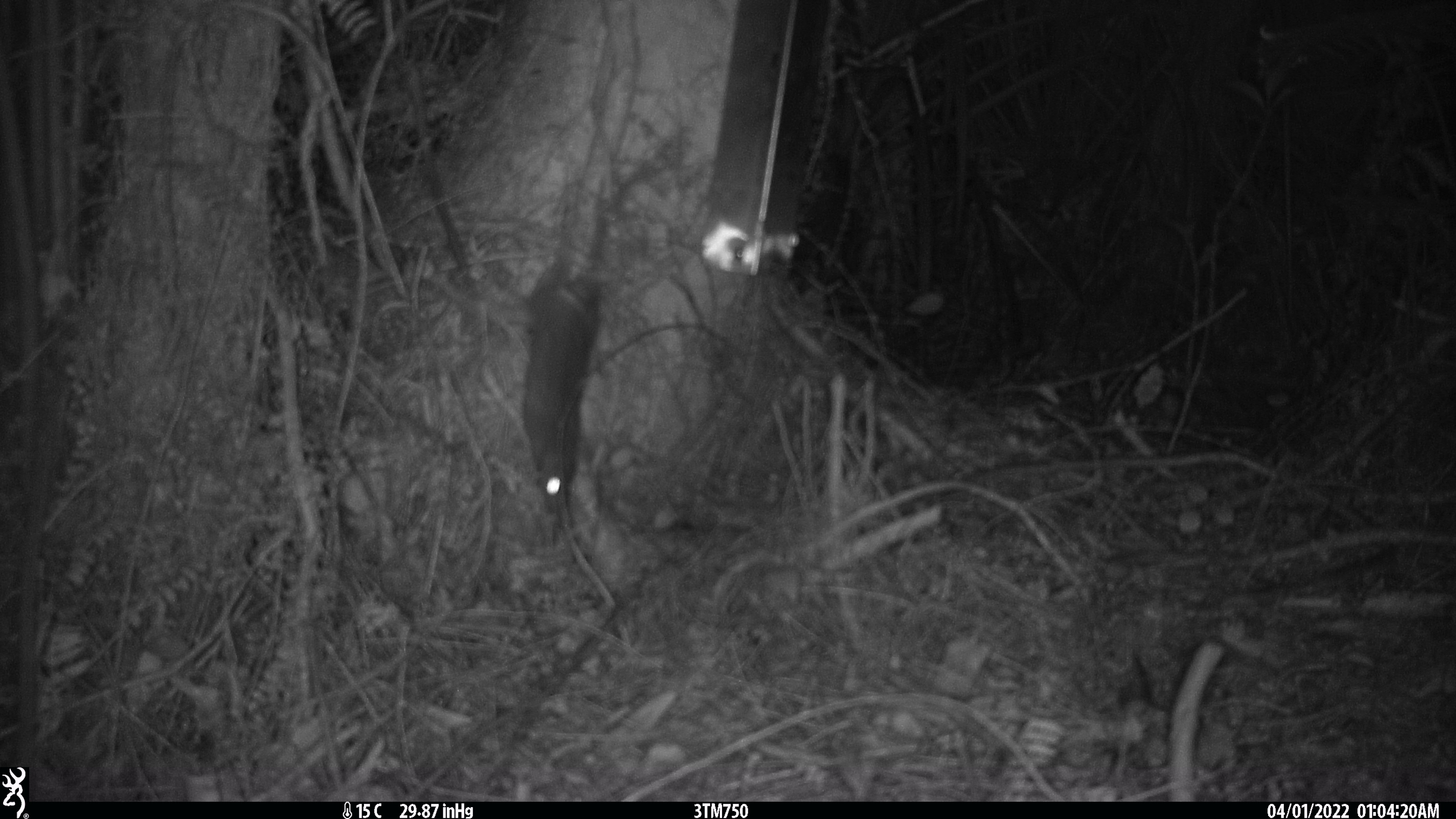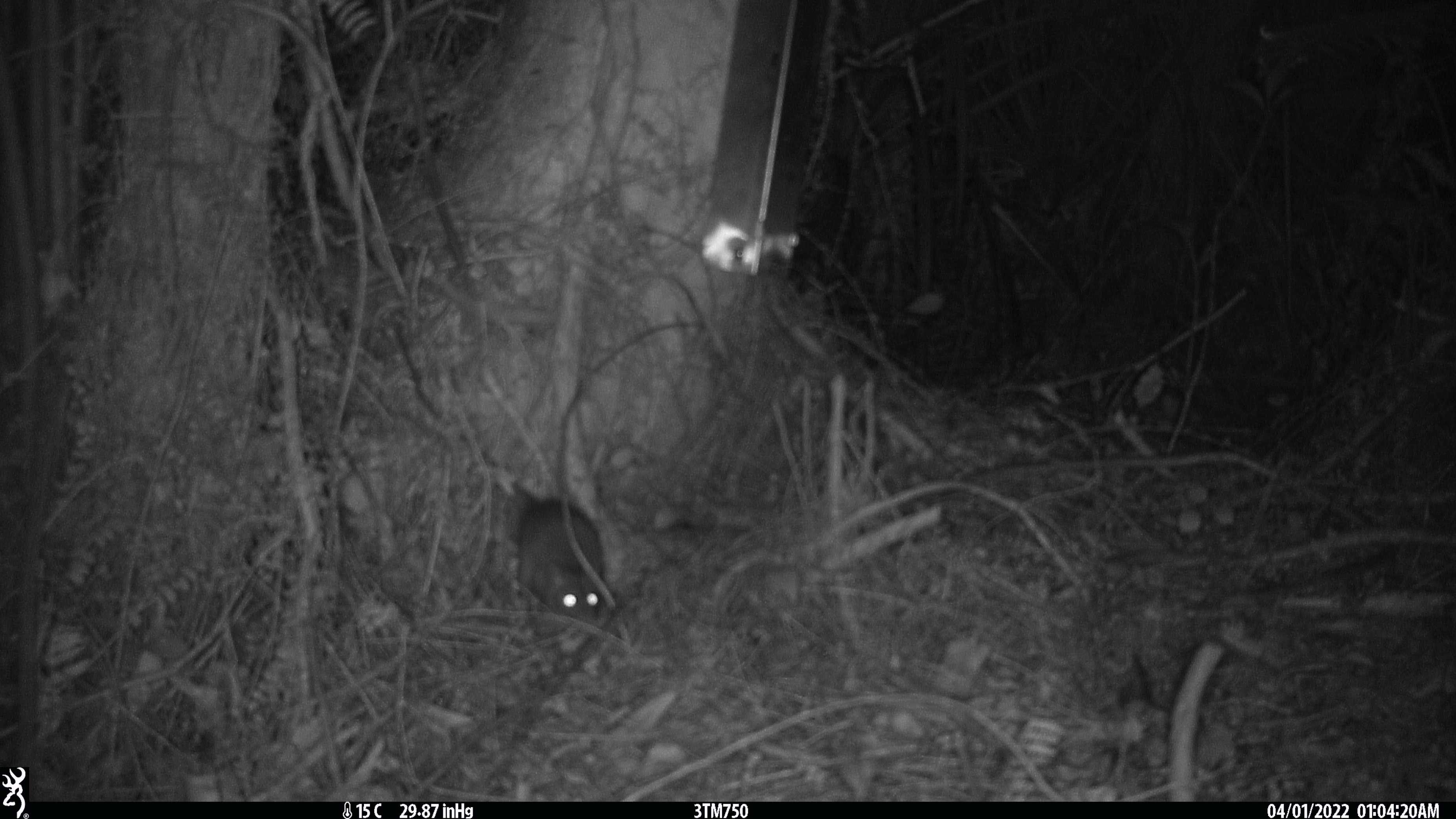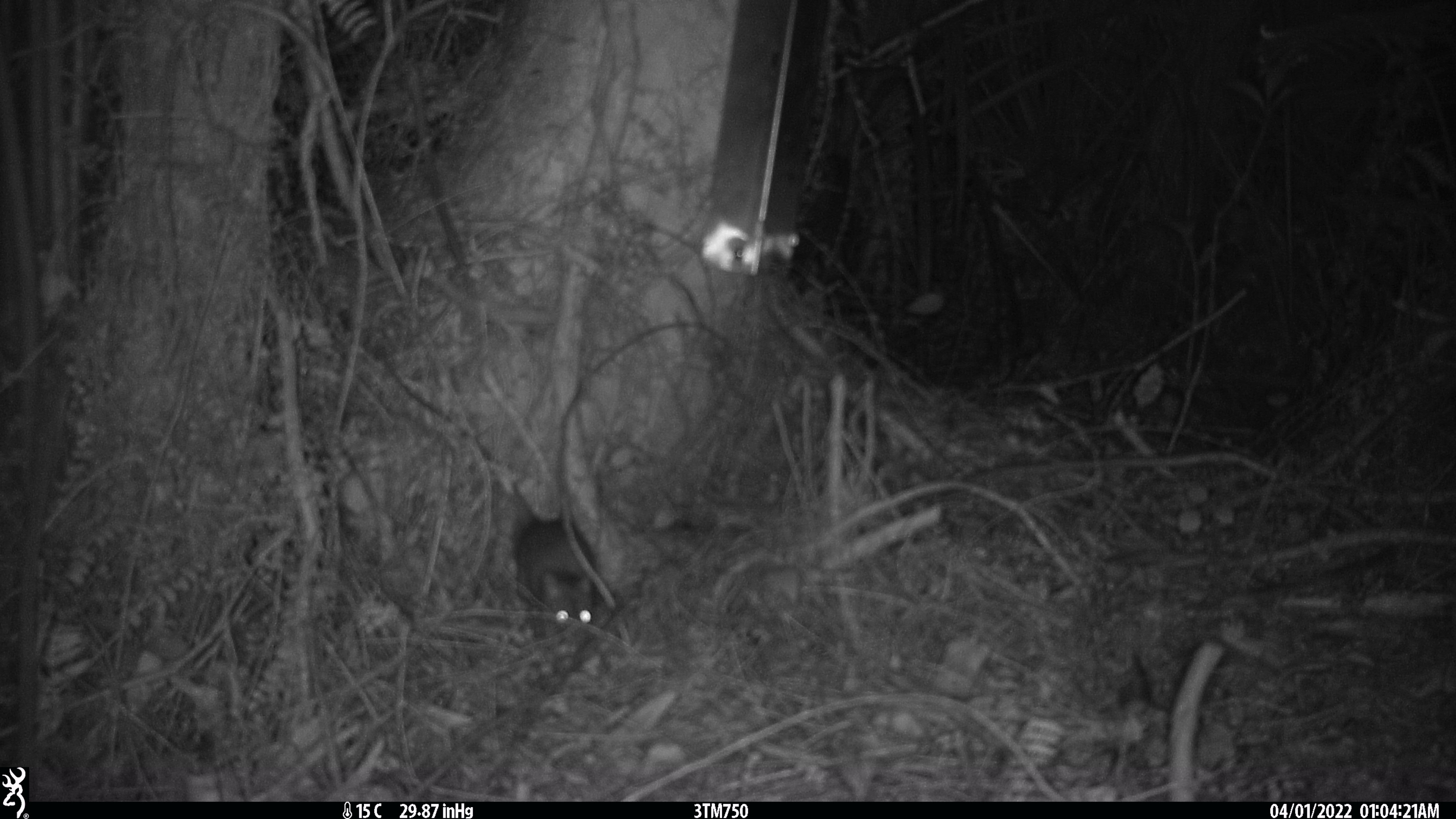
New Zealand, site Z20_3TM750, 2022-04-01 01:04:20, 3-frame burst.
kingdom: Animalia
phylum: Chordata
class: Mammalia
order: Rodentia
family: Muridae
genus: Rattus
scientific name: Rattus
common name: rat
Rat (Rattus).